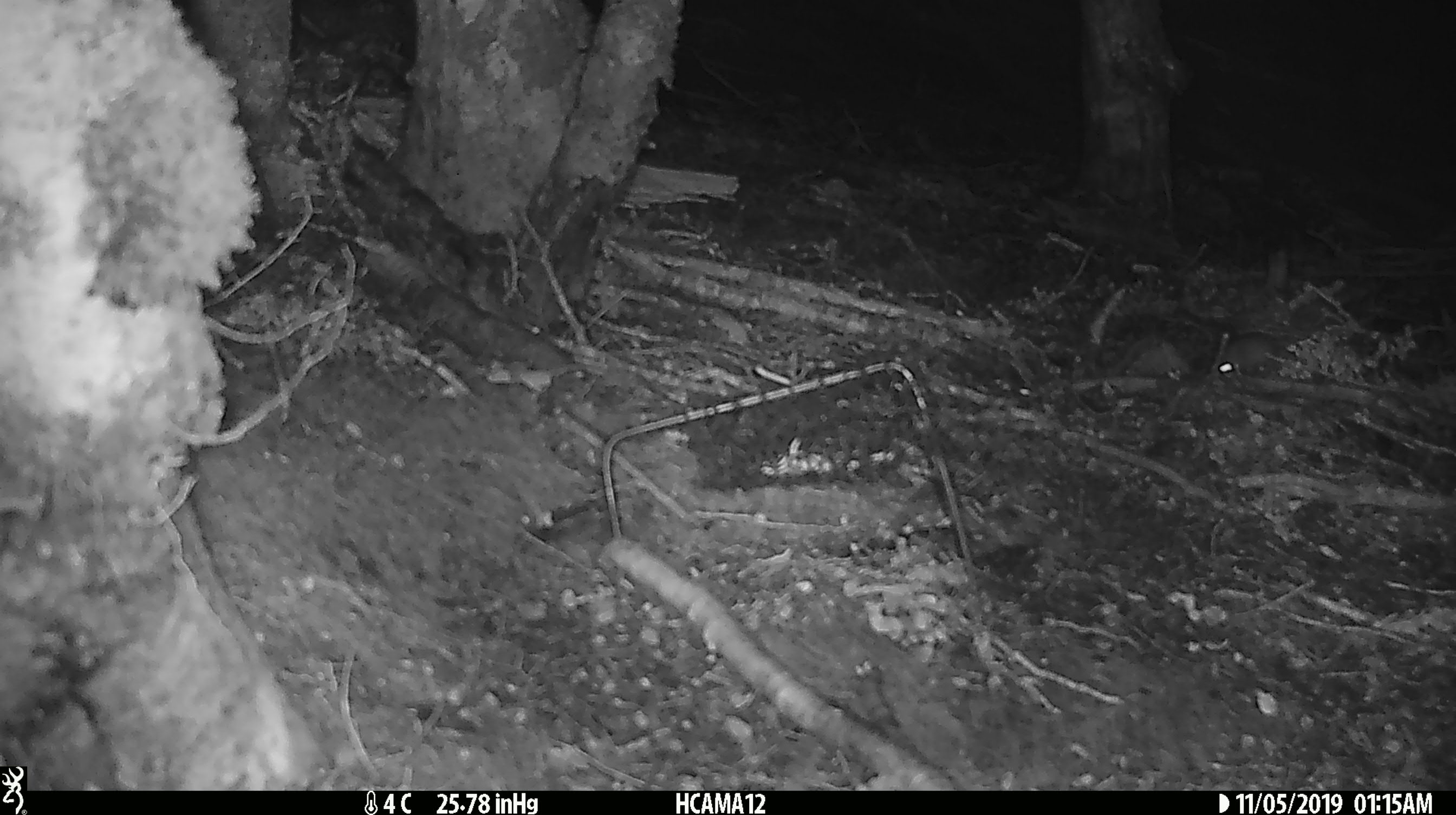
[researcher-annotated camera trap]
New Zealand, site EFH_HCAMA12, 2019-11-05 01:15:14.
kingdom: Animalia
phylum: Chordata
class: Mammalia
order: Rodentia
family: Muridae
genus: Mus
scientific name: Mus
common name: mouse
Mouse (Mus).